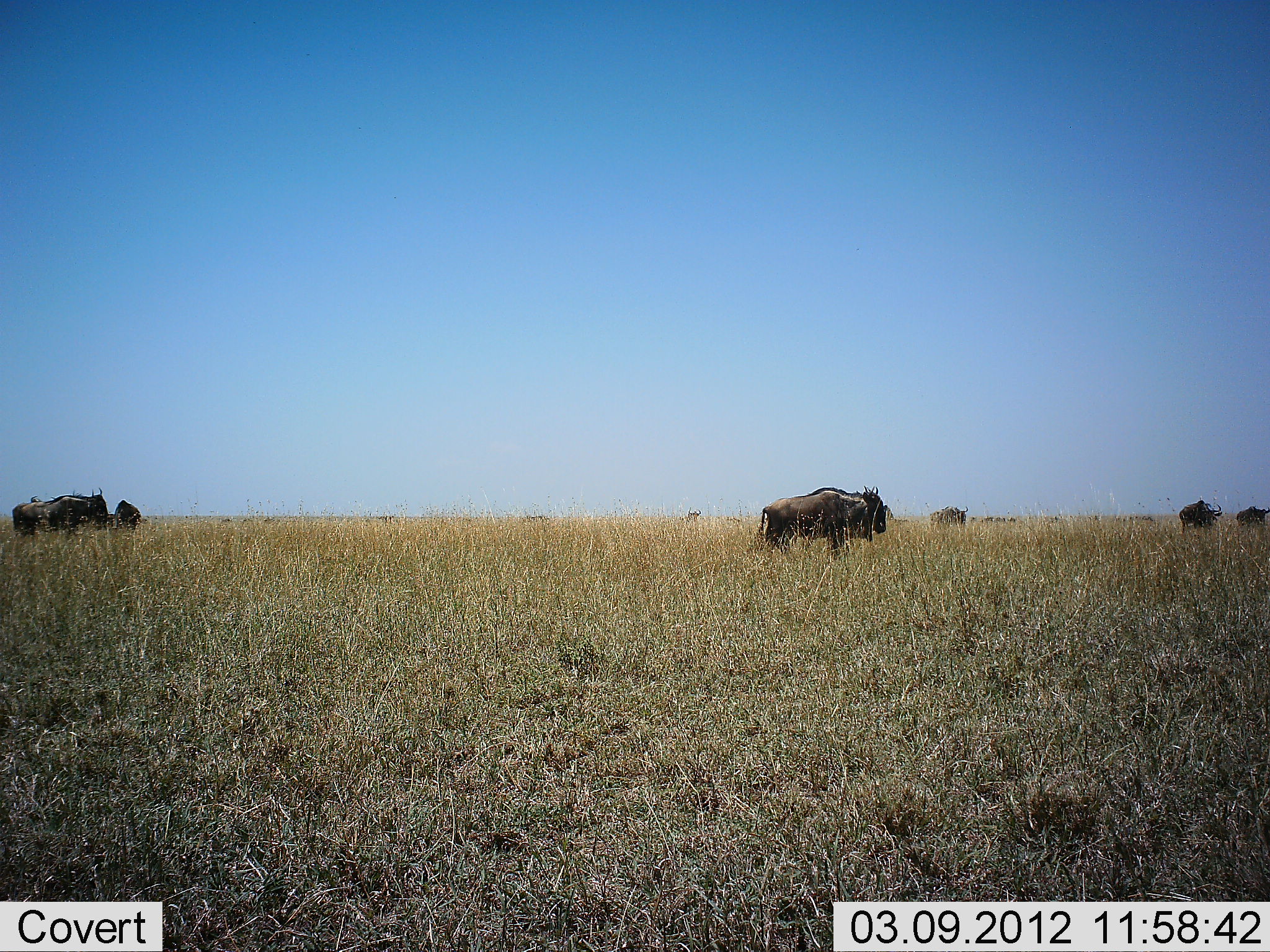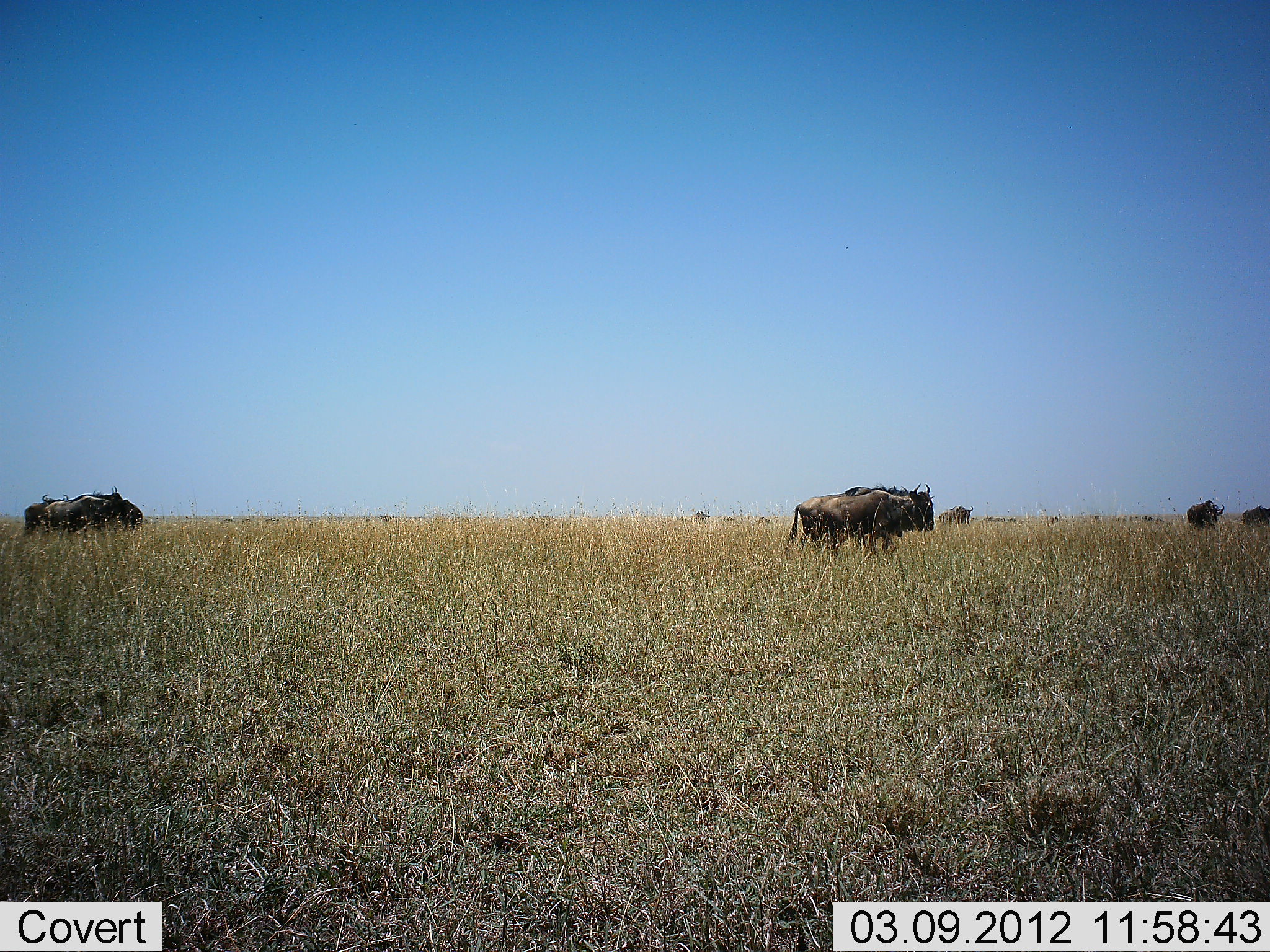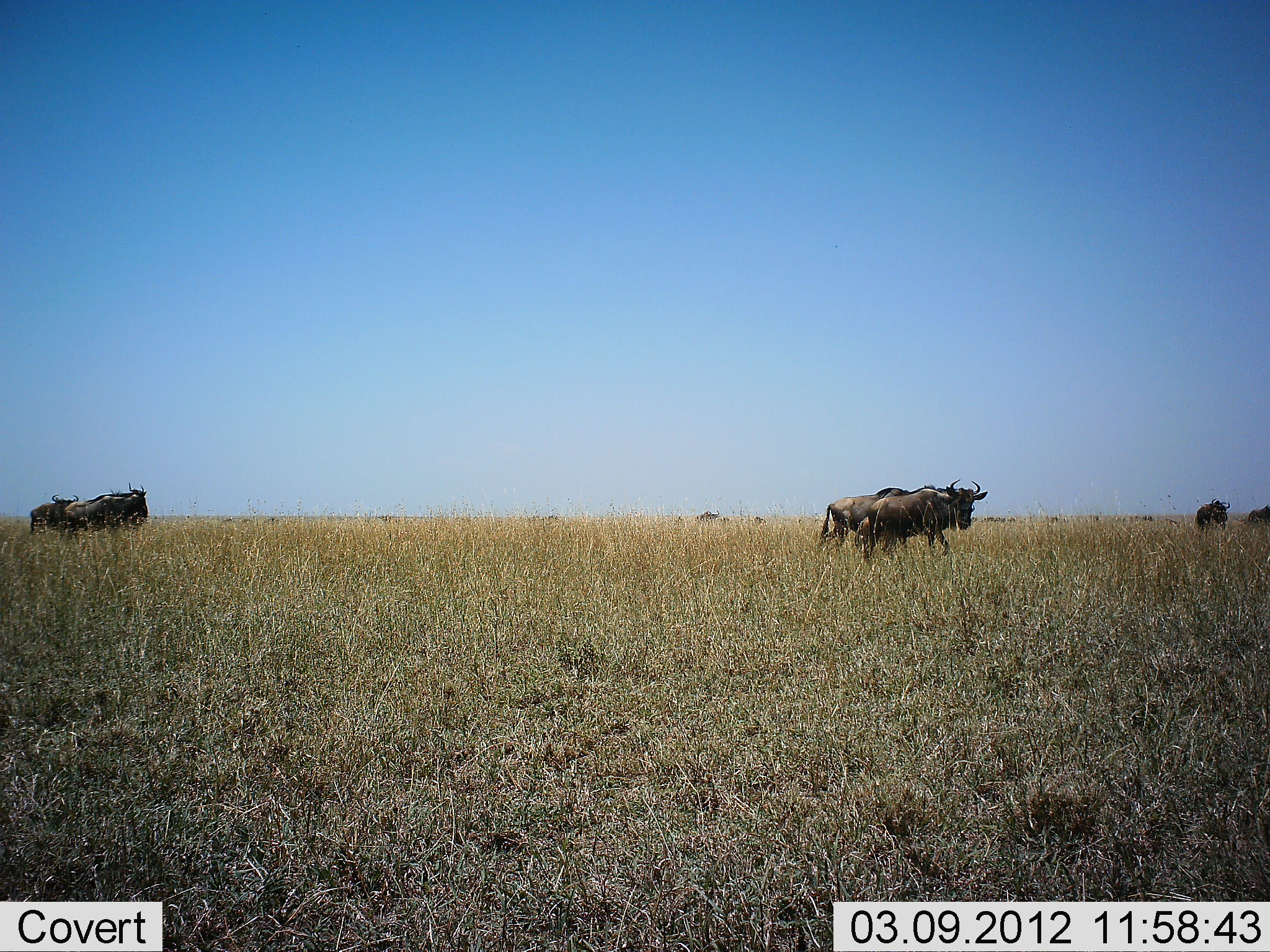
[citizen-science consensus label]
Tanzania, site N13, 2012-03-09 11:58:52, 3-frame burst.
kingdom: Animalia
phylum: Chordata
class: Mammalia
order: Artiodactyla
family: Bovidae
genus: Connochaetes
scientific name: Connochaetes taurinus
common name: blue wildebeest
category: wildebeest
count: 11-50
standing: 6%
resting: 0%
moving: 100%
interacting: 0%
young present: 12%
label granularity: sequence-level